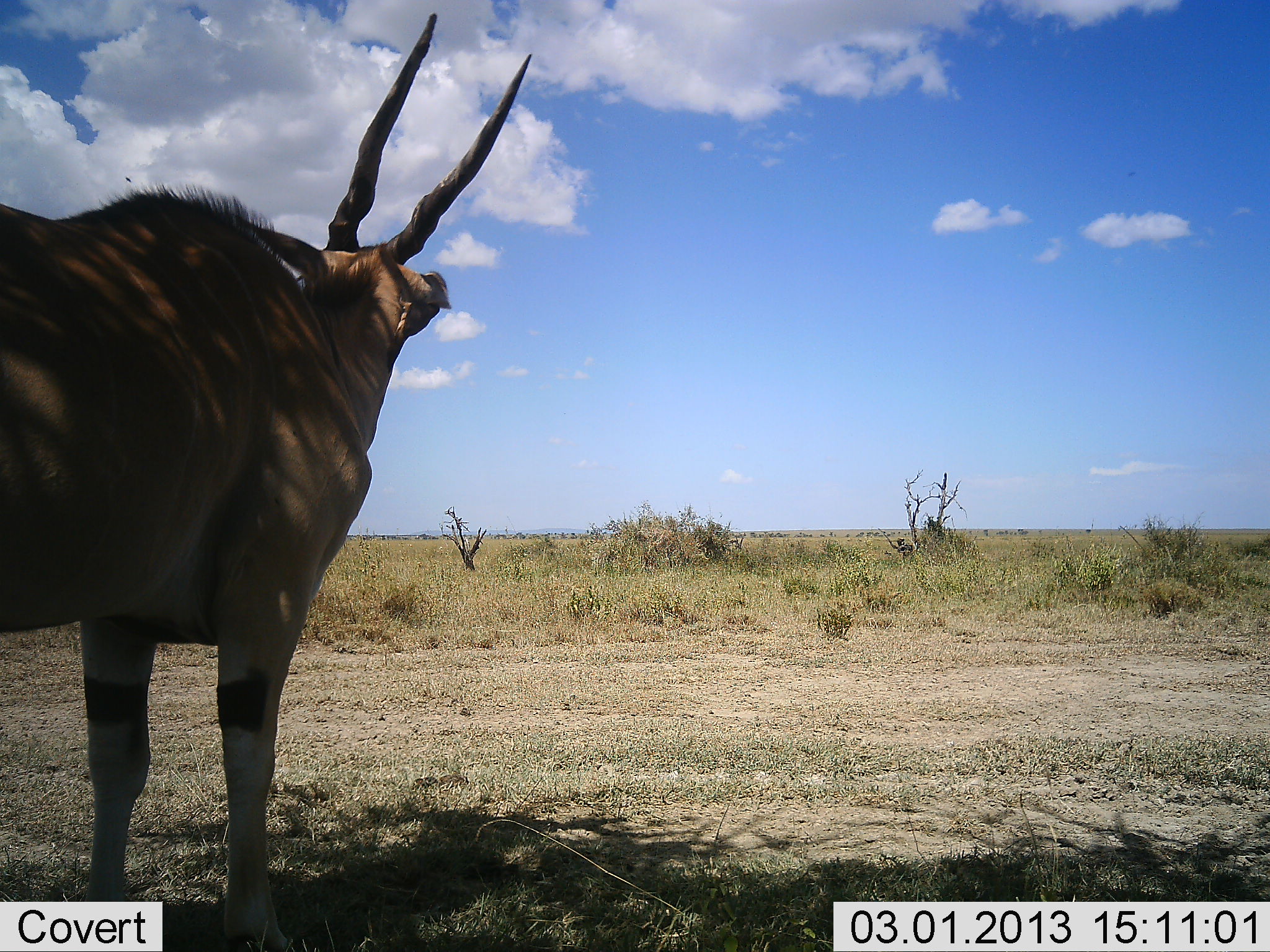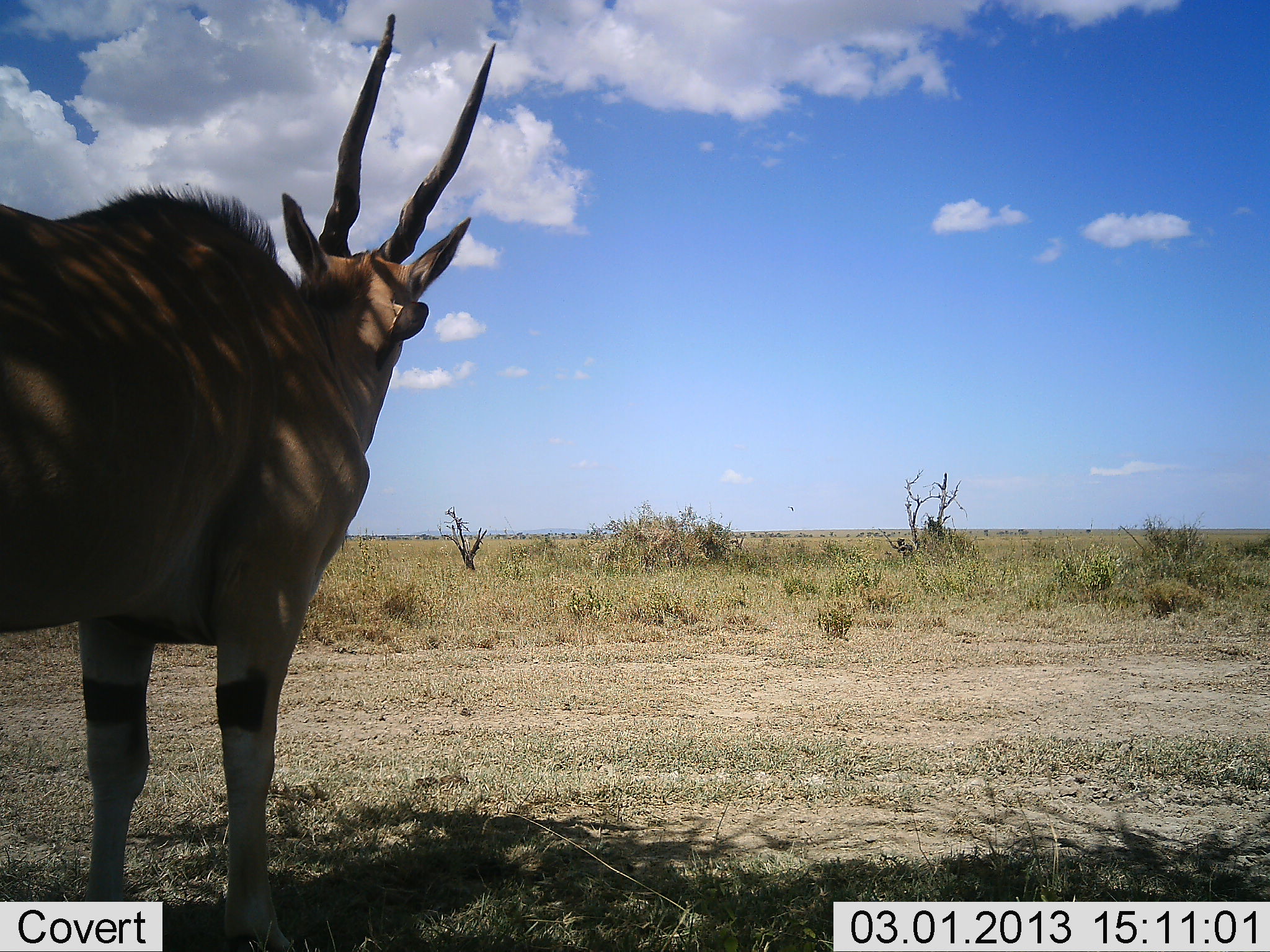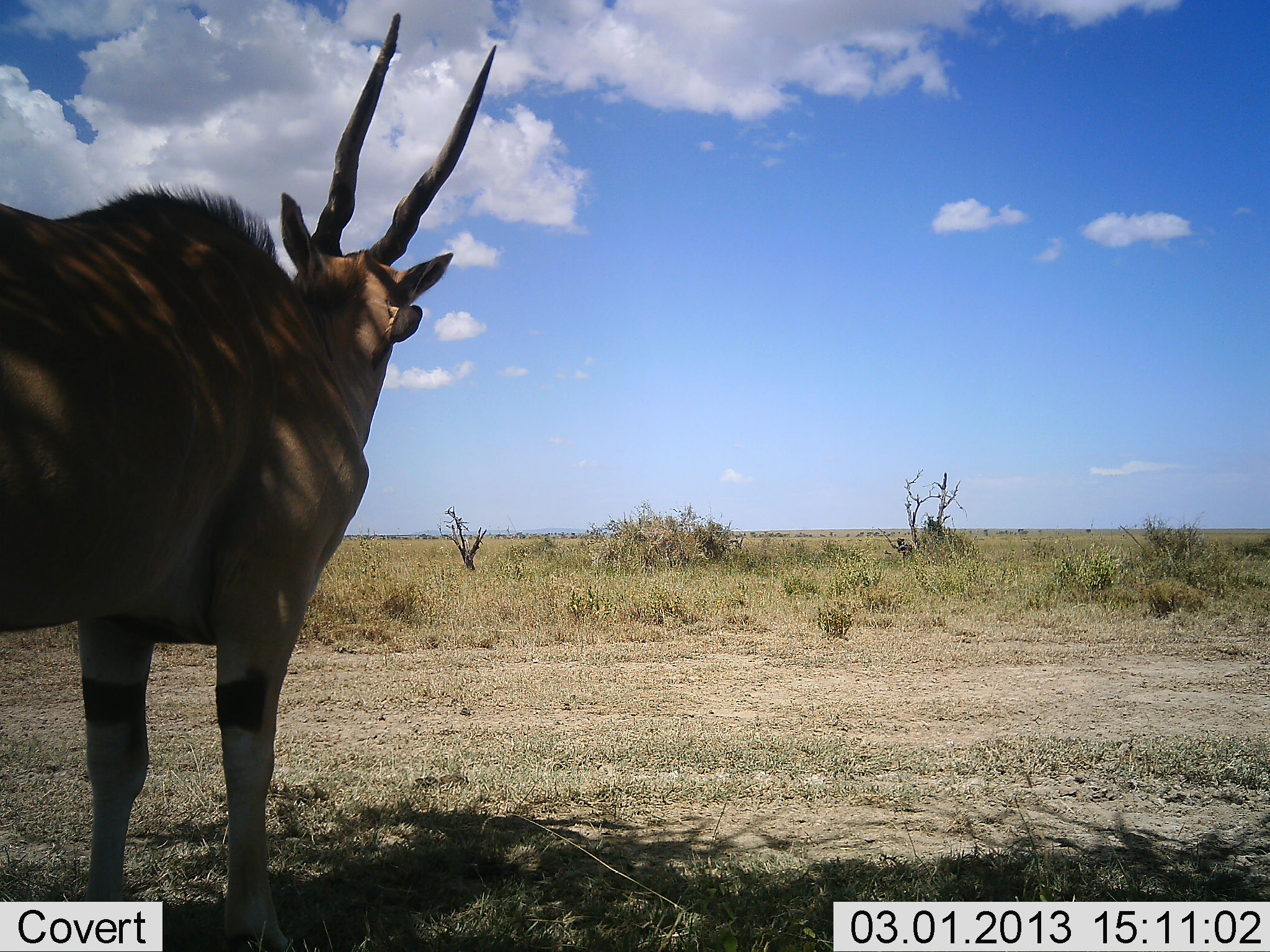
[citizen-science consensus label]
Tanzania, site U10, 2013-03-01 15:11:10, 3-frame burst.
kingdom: Animalia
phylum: Chordata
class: Mammalia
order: Artiodactyla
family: Bovidae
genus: Tragelaphus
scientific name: Tragelaphus oryx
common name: eland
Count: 1.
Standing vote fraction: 100%.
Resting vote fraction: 0%.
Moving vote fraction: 0%.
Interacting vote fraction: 0%.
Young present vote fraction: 0%.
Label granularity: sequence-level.